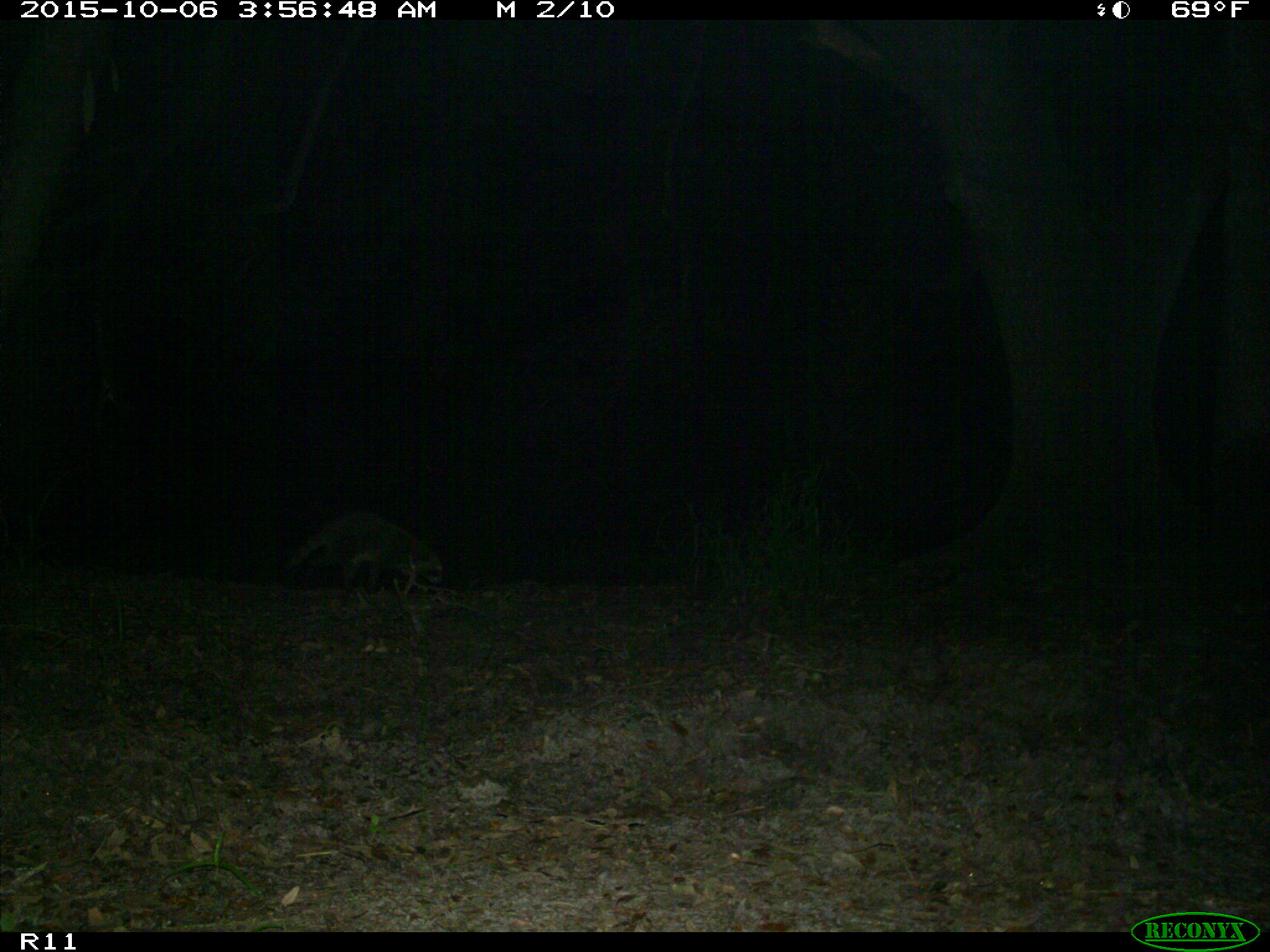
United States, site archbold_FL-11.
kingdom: Animalia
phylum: Chordata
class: Mammalia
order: Carnivora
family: Procyonidae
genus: Procyon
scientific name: Procyon lotor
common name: common raccoon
Procyon lotor (common raccoon).